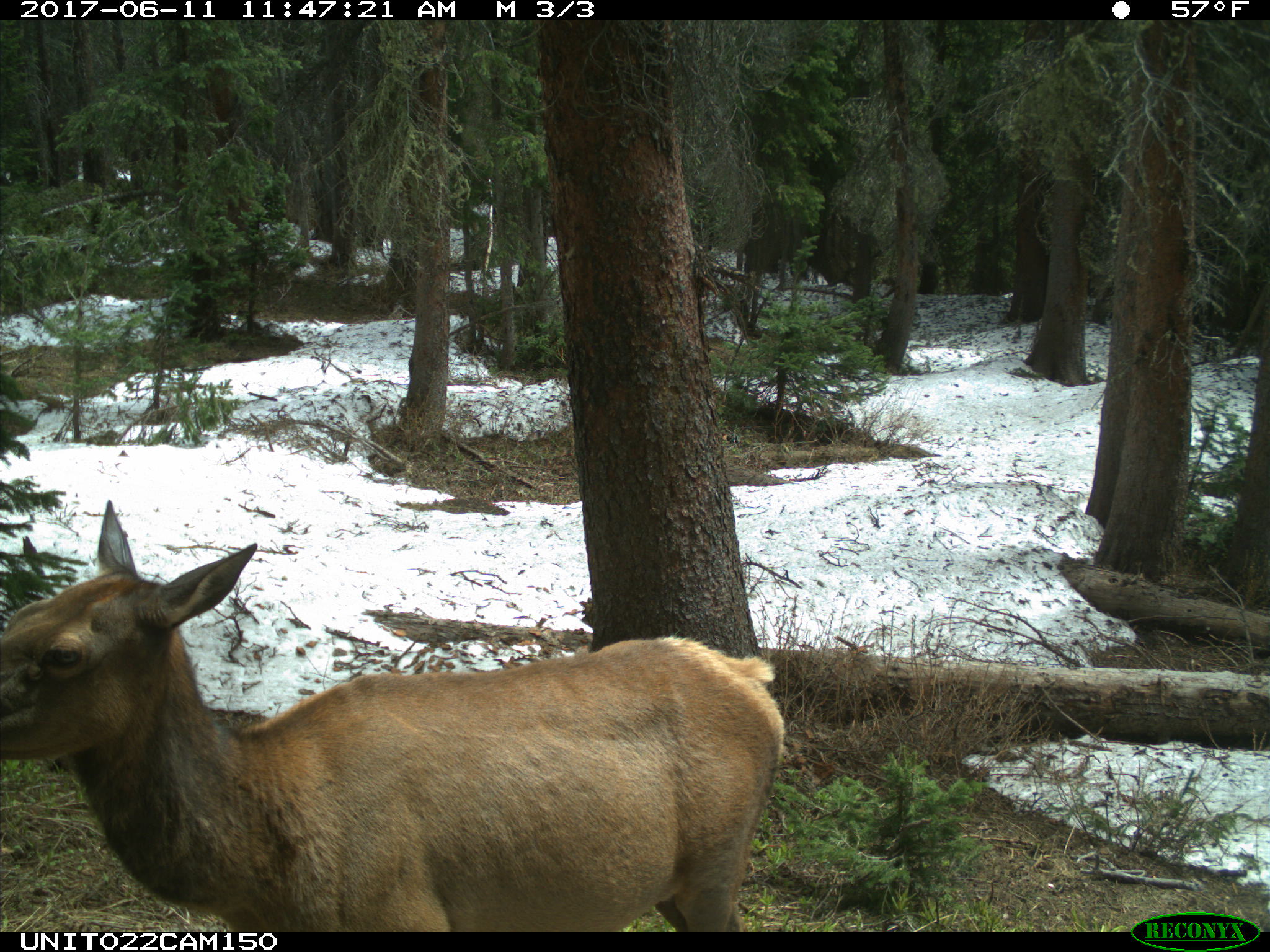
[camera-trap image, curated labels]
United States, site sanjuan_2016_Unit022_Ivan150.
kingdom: Animalia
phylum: Chordata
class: Mammalia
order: Artiodactyla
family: Cervidae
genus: Cervus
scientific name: Cervus elaphus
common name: red deer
Cervus elaphus (red deer).